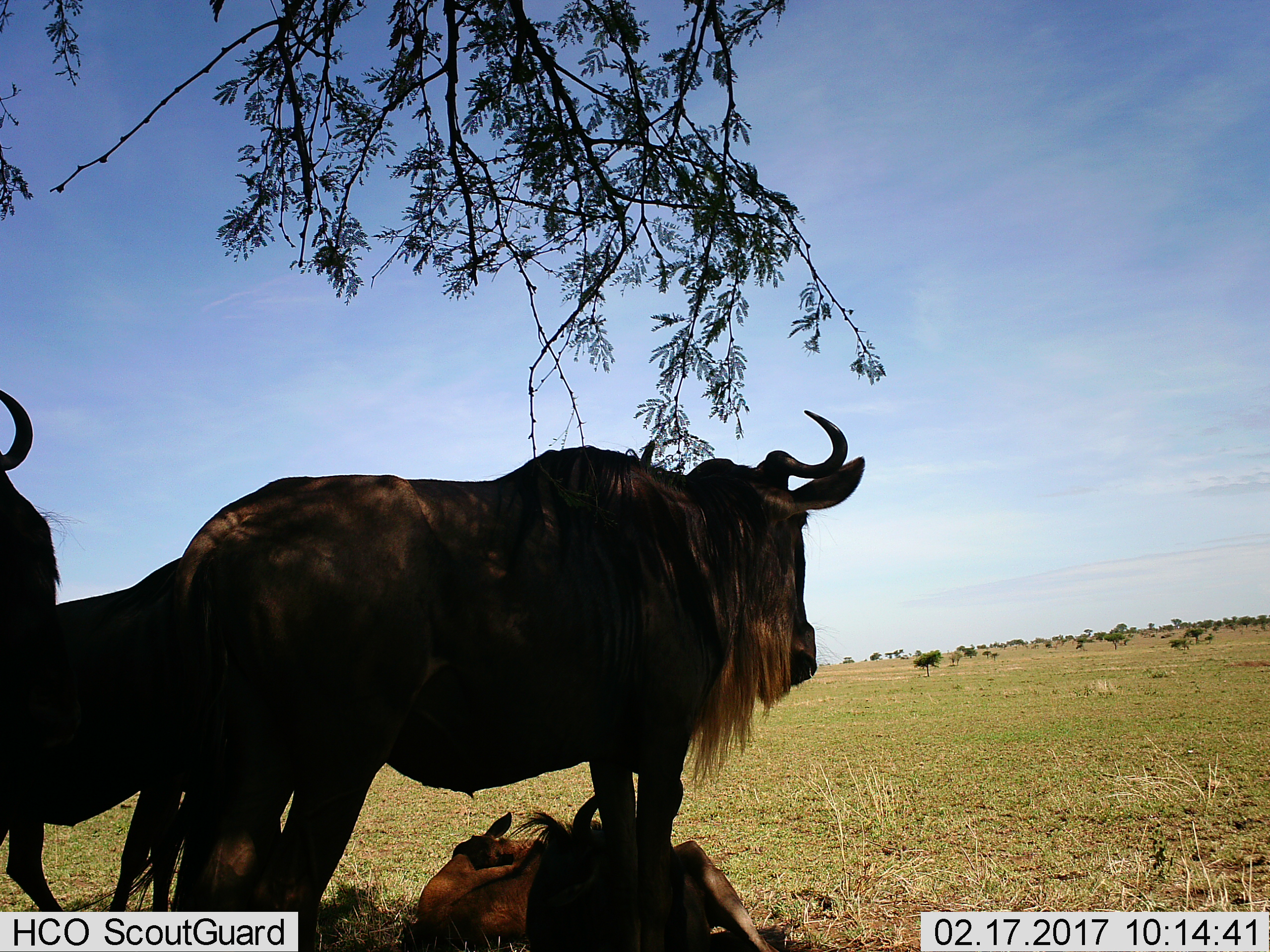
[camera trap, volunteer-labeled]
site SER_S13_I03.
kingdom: Animalia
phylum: Chordata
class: Mammalia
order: Artiodactyla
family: Bovidae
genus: Connochaetes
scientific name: Connochaetes taurinus taurinus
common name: blue wildebeest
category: wildebeestblue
Wildebeestblue (blue wildebeest) (Connochaetes taurinus taurinus), count 4. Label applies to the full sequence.